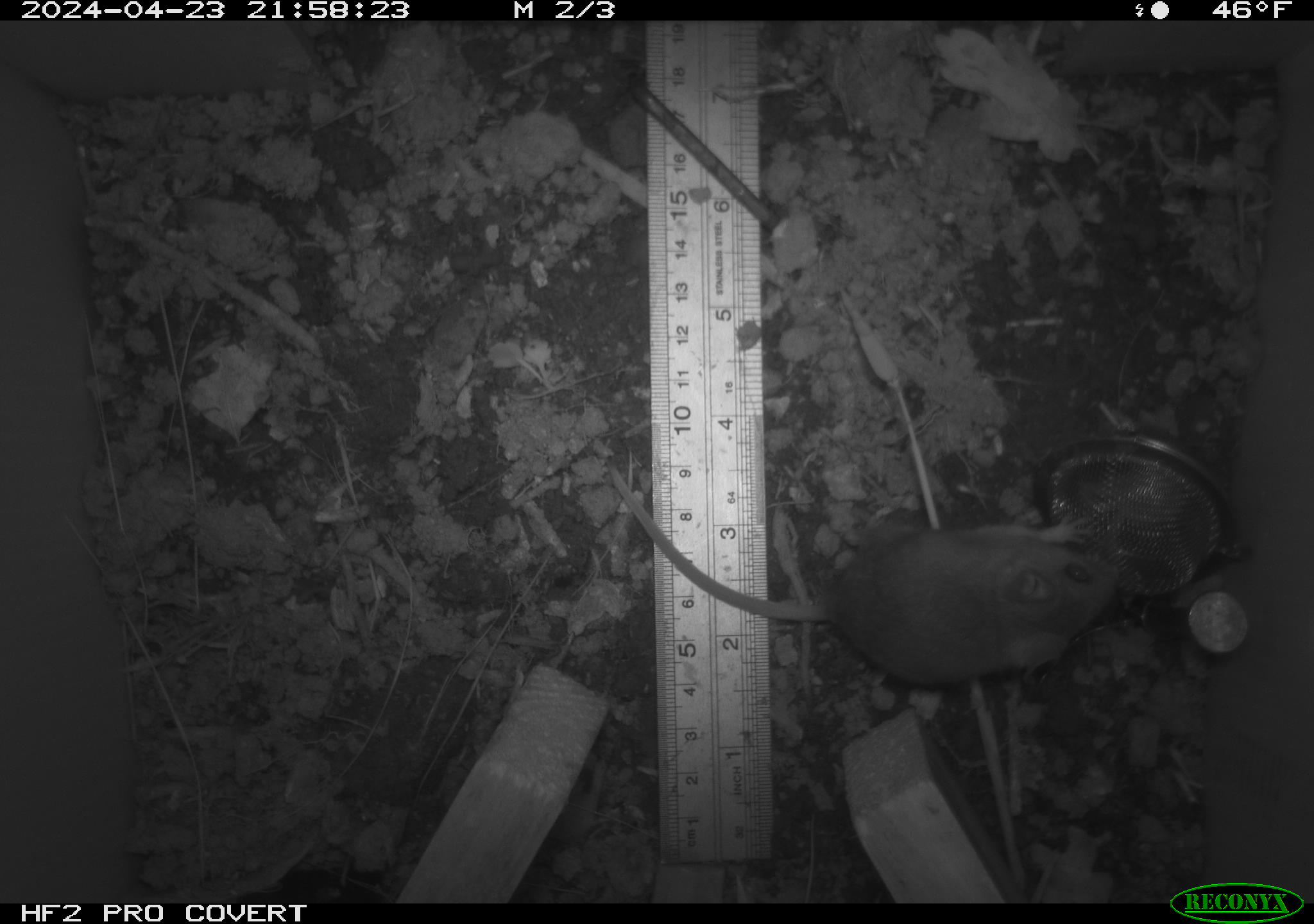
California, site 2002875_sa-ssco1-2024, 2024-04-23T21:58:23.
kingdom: Animalia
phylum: Chordata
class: Mammalia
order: Rodentia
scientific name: Rodentia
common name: mouse species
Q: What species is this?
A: Mouse species (Rodentia).